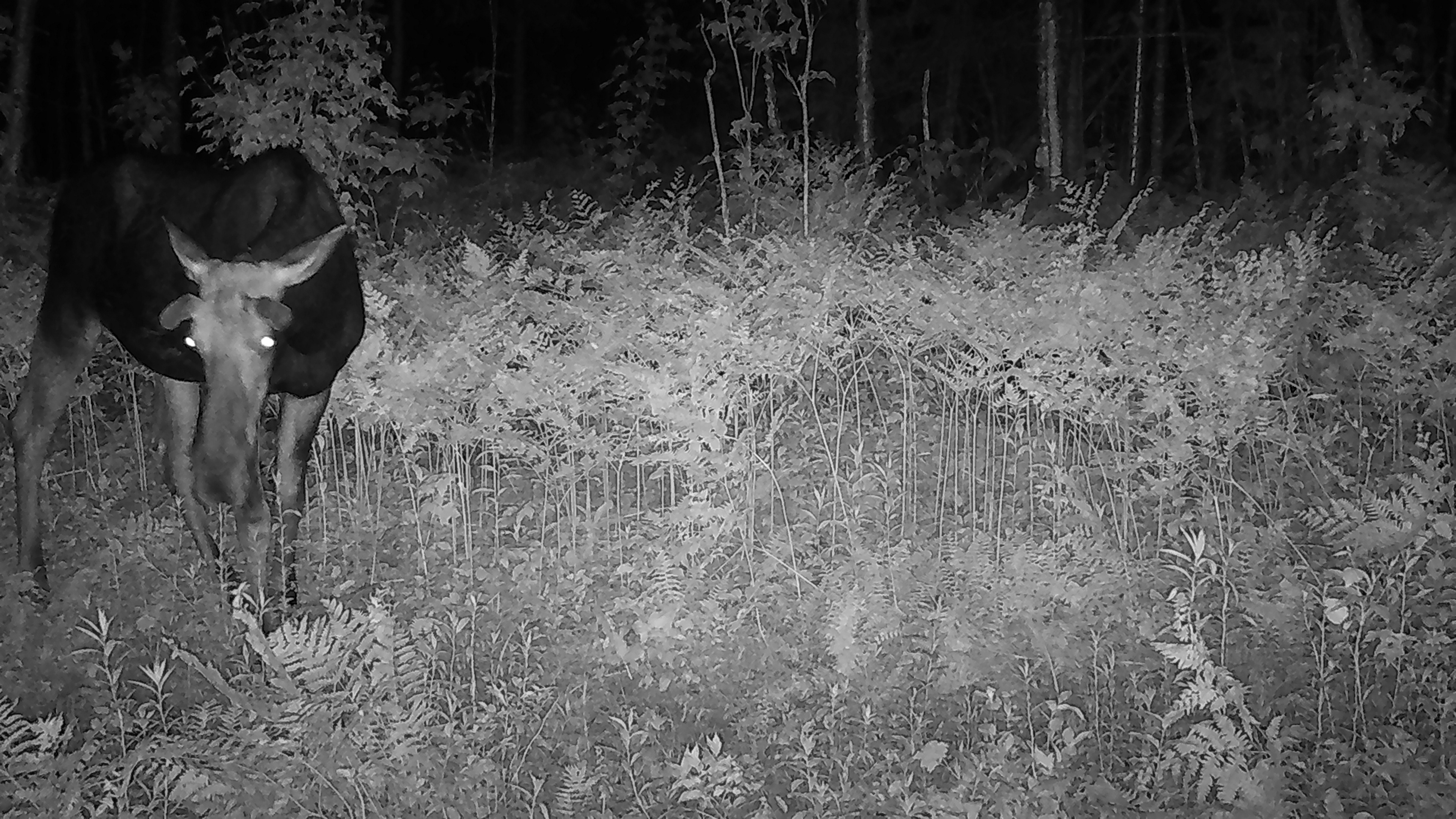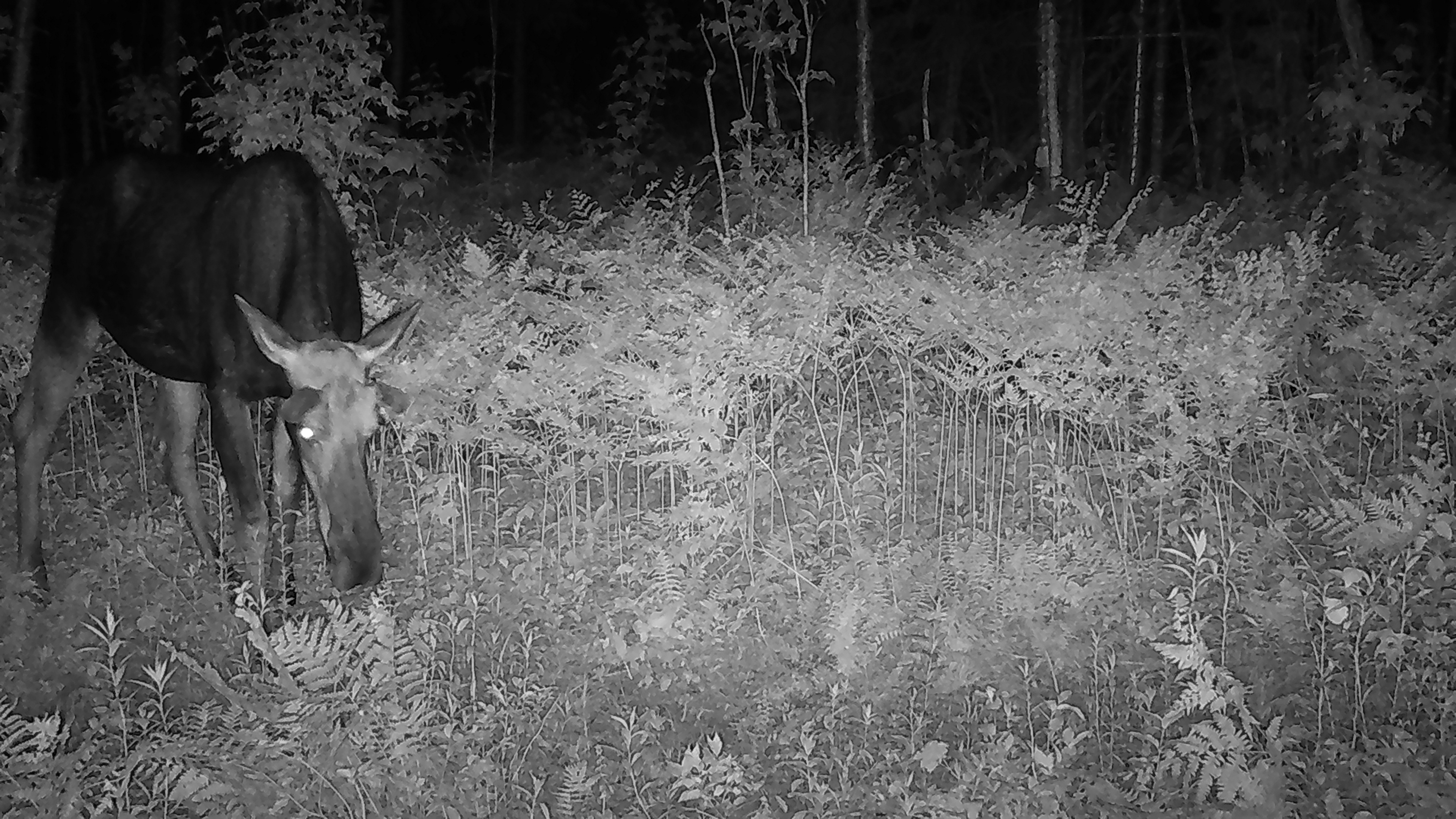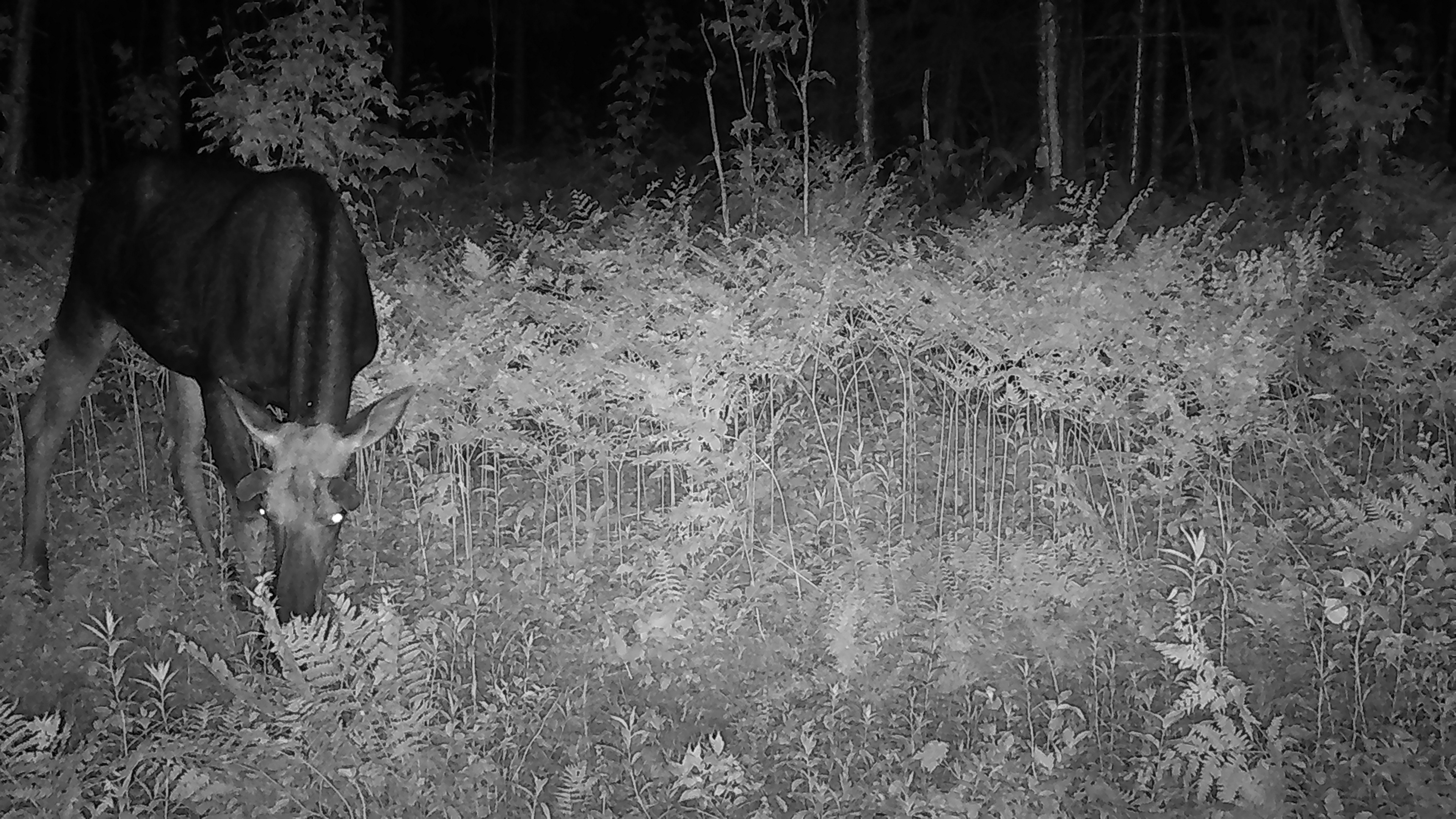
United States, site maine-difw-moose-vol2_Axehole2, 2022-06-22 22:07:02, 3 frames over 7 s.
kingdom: Animalia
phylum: Chordata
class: Mammalia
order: Artiodactyla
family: Cervidae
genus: Alces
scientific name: Alces alces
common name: moose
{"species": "moose (Alces alces)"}